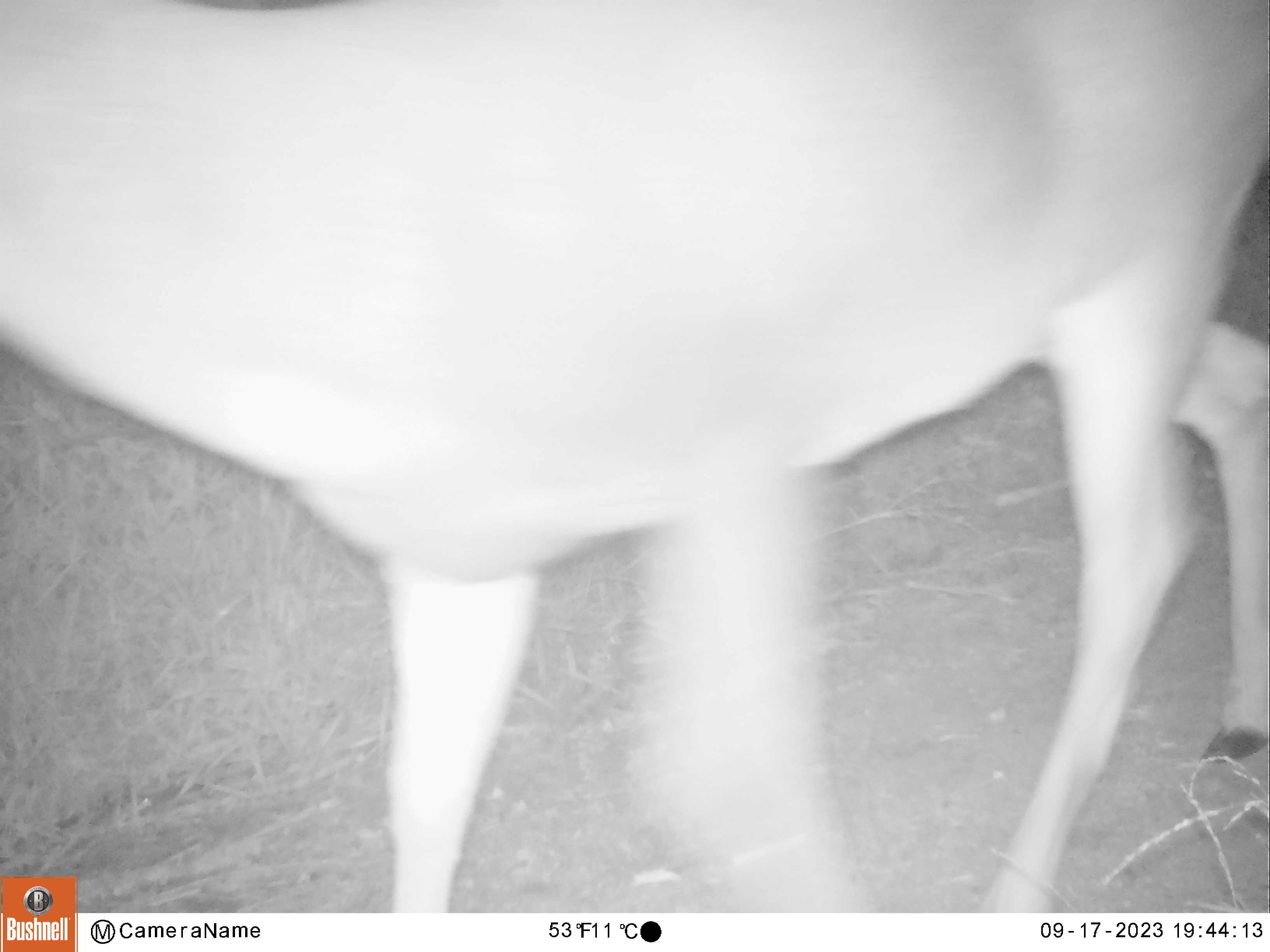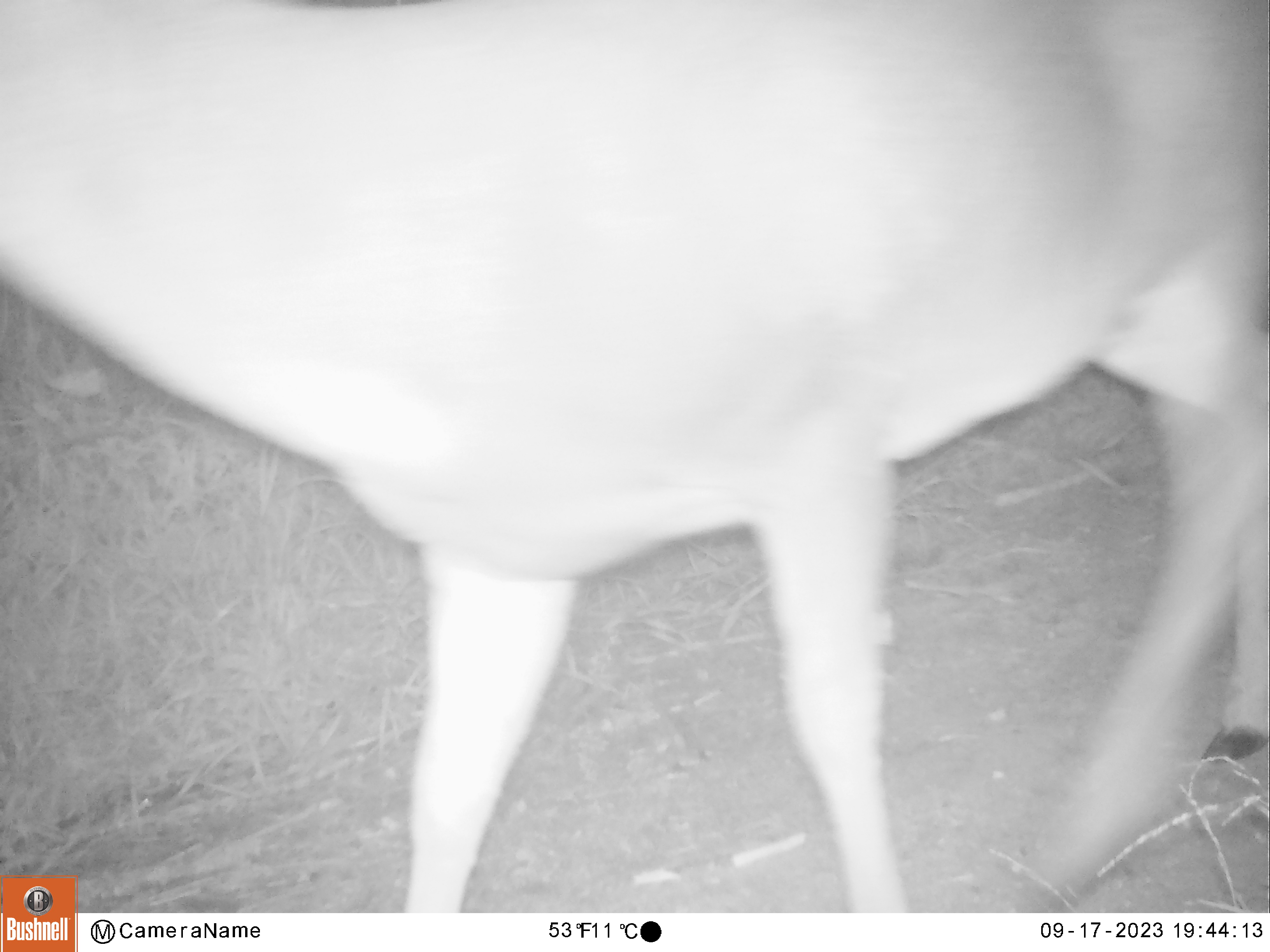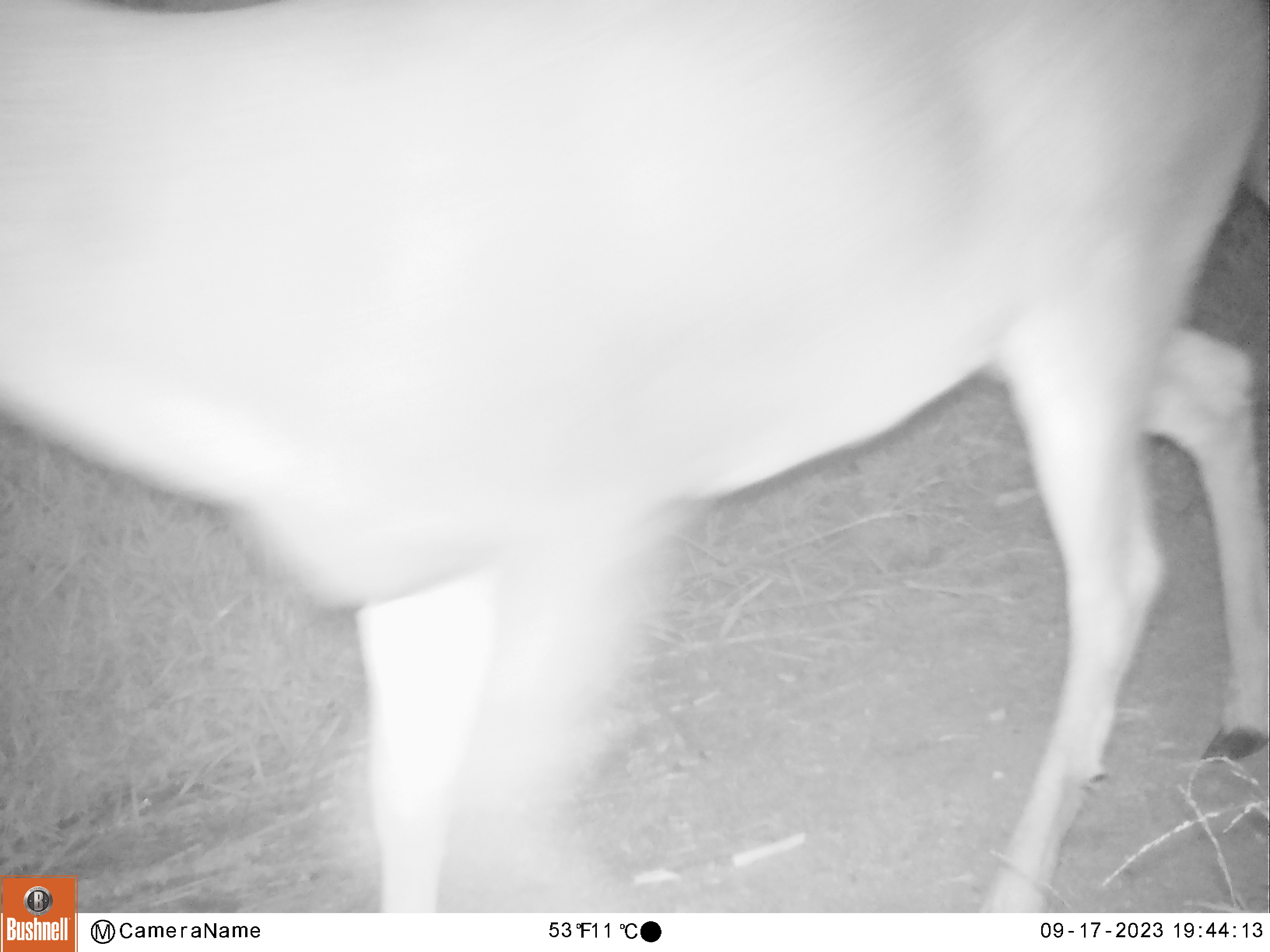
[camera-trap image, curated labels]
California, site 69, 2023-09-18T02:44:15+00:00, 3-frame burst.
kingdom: Animalia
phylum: Chordata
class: Mammalia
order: Artiodactyla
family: Cervidae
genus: Odocoileus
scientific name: Odocoileus hemionus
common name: mule deer